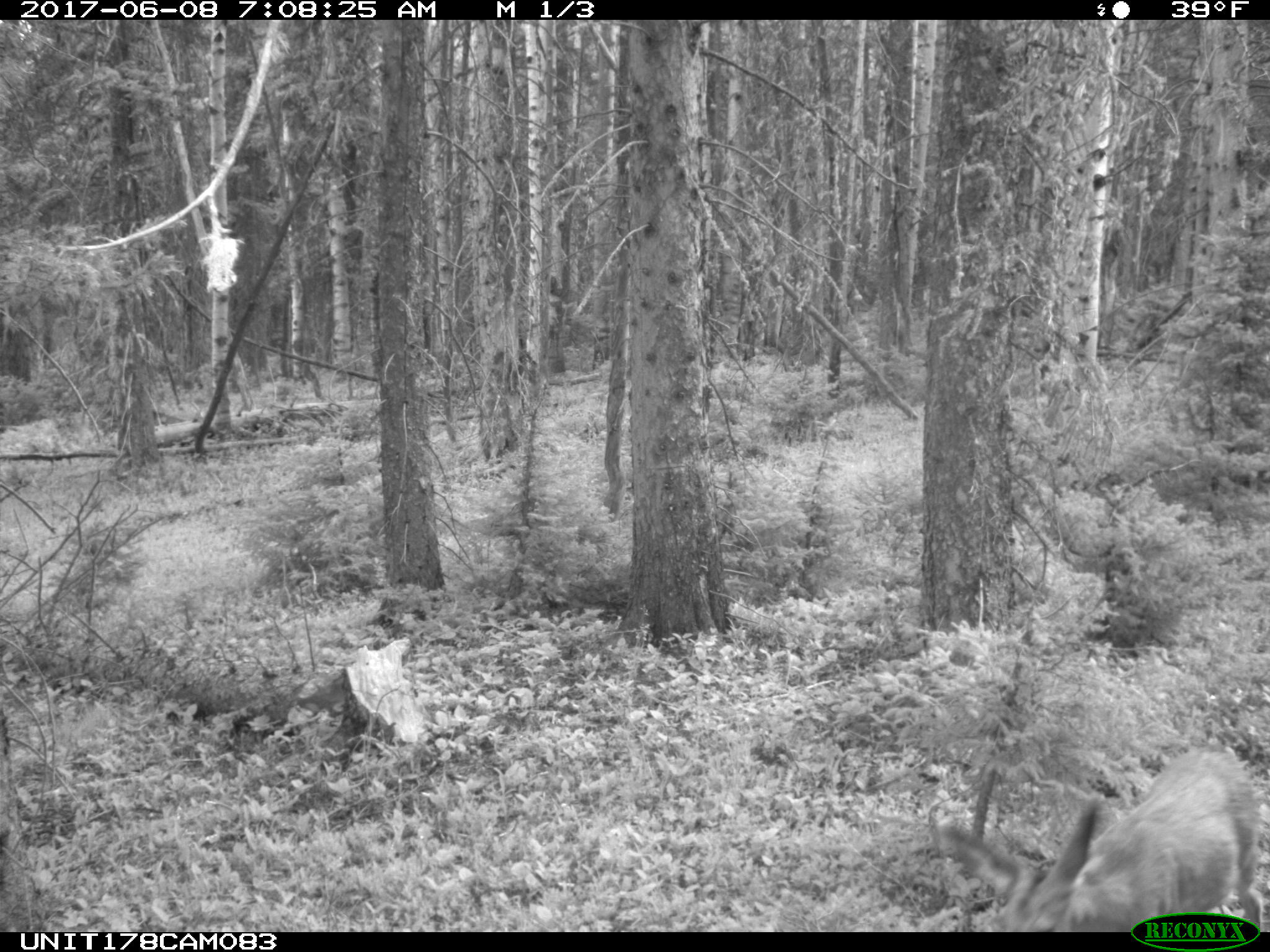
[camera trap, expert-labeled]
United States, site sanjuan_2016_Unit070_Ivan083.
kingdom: Animalia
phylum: Chordata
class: Mammalia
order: Artiodactyla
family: Cervidae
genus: Odocoileus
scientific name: Odocoileus hemionus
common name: mule deer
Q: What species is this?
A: Odocoileus hemionus (mule deer).